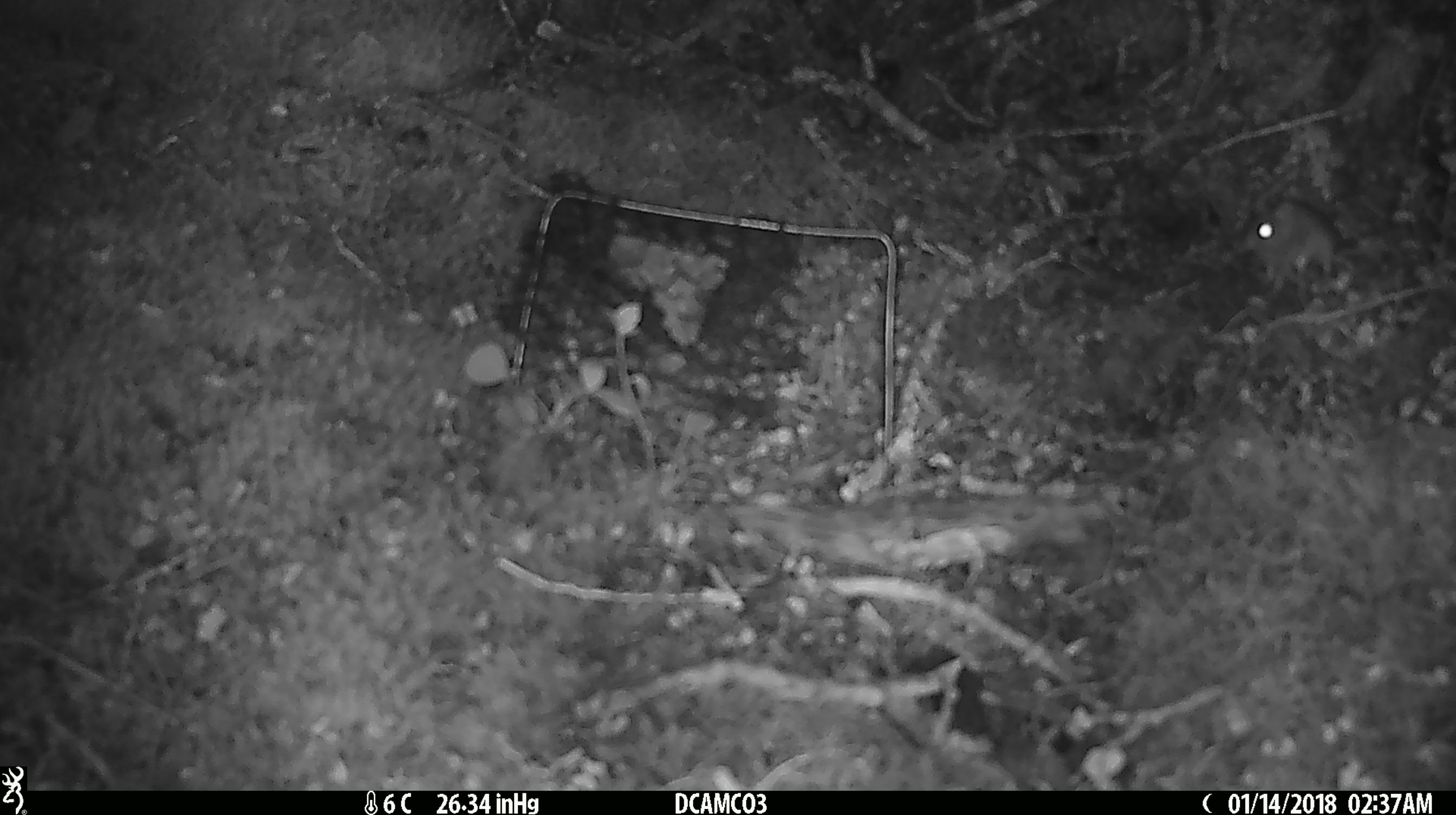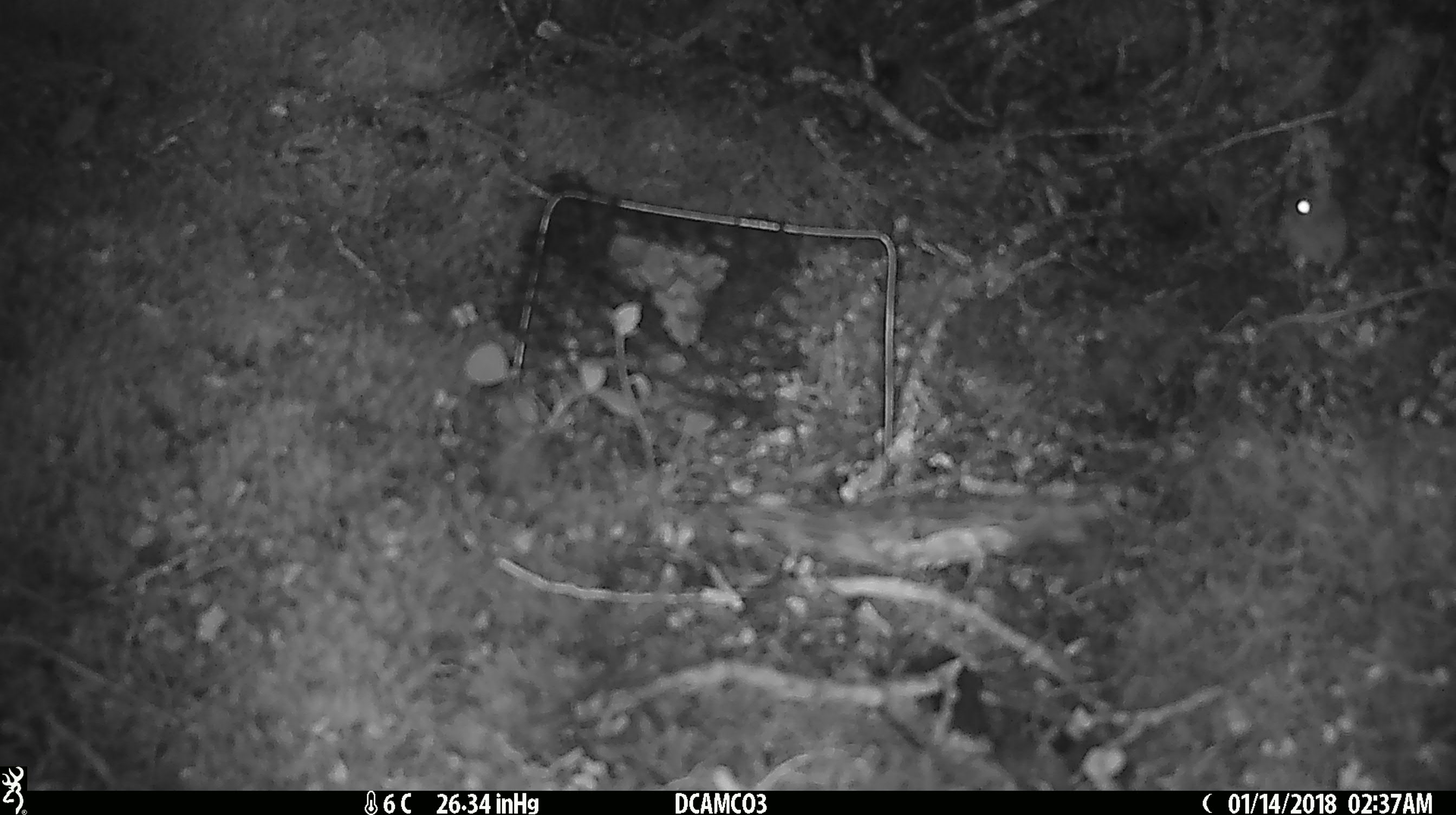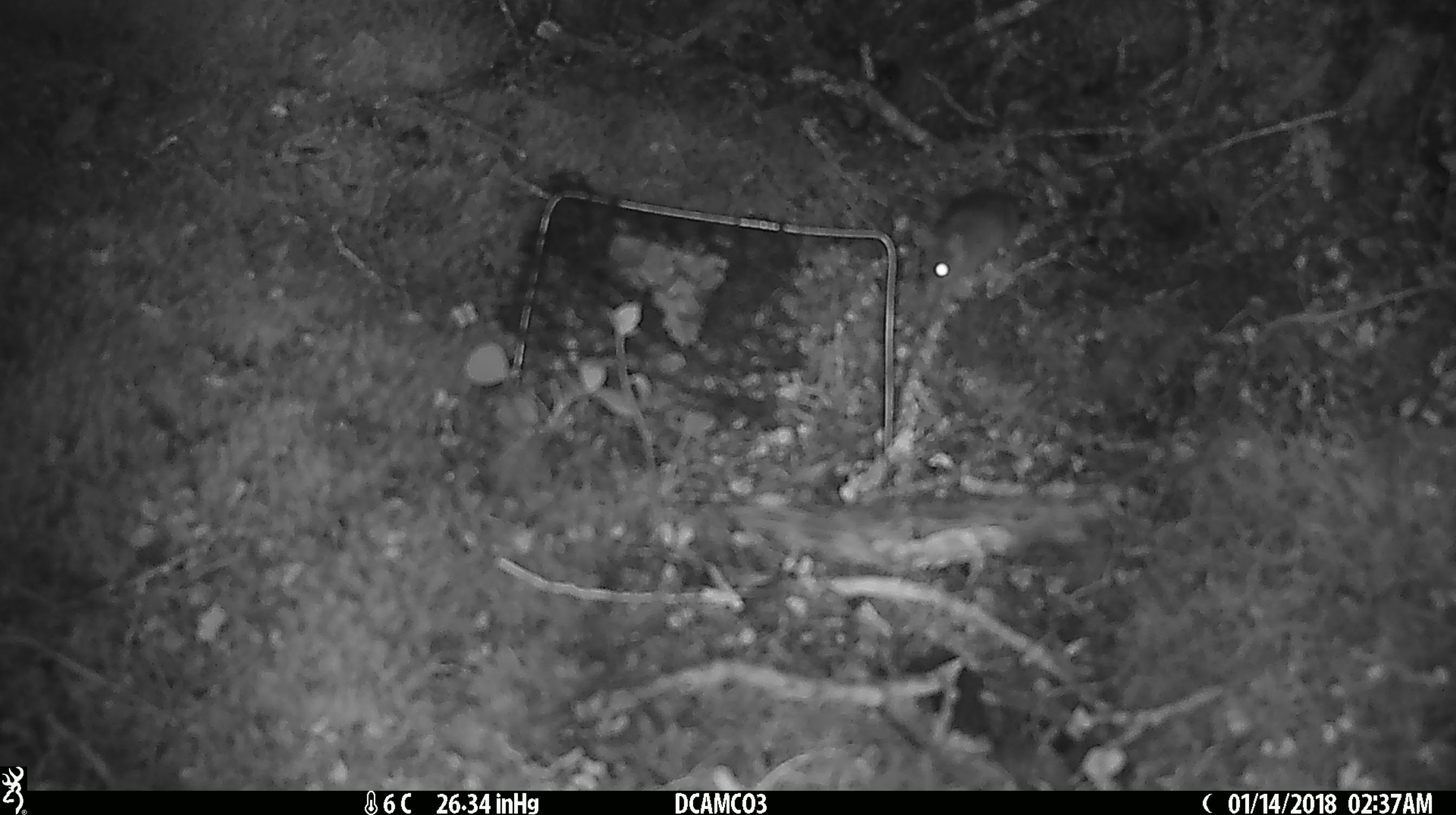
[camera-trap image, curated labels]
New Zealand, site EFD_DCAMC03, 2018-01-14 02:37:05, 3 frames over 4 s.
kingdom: Animalia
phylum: Chordata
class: Mammalia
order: Rodentia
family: Muridae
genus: Mus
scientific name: Mus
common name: mouse